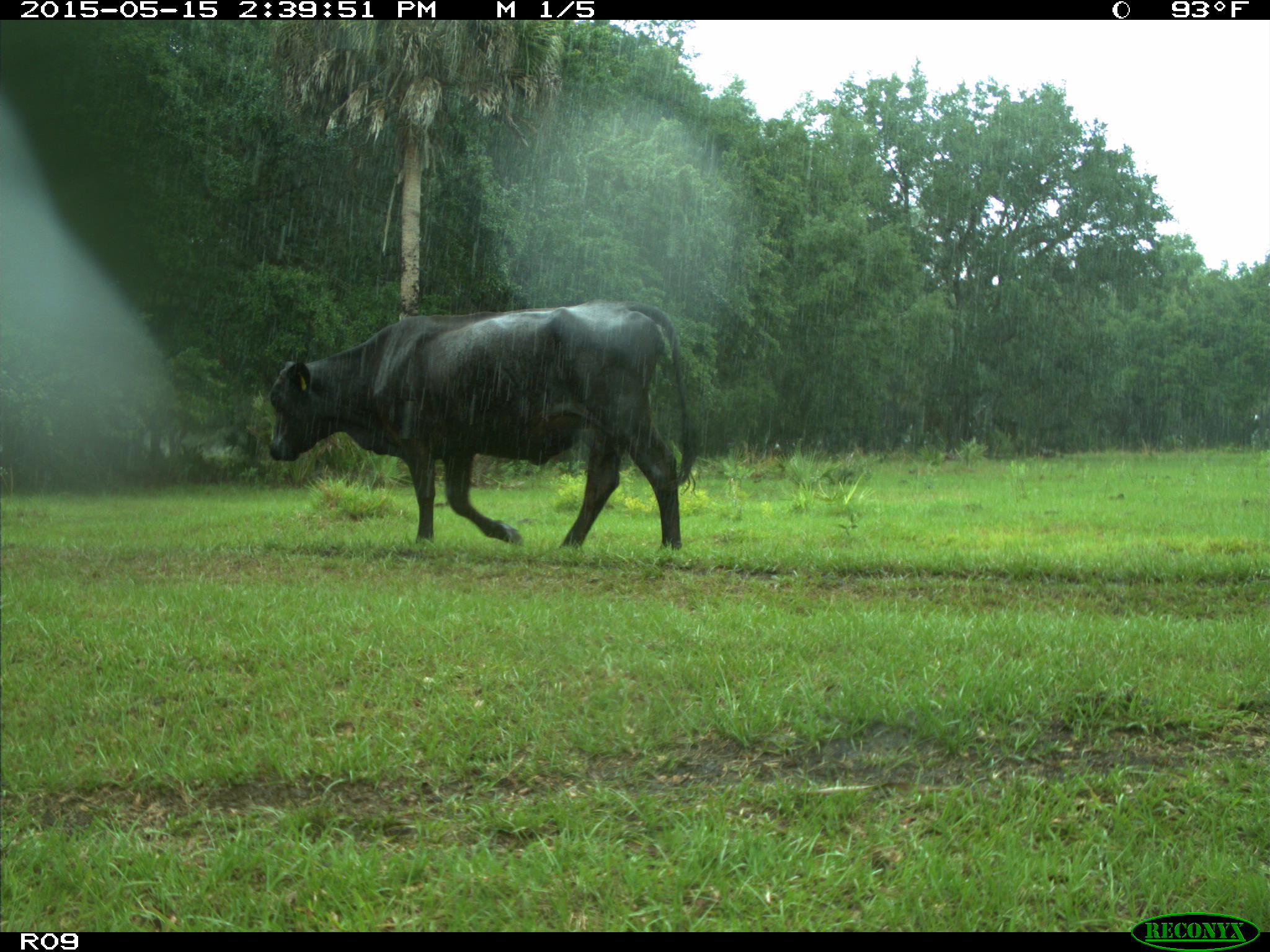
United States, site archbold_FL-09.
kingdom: Animalia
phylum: Chordata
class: Mammalia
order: Artiodactyla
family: Bovidae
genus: Bos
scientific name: Bos taurus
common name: domestic cow